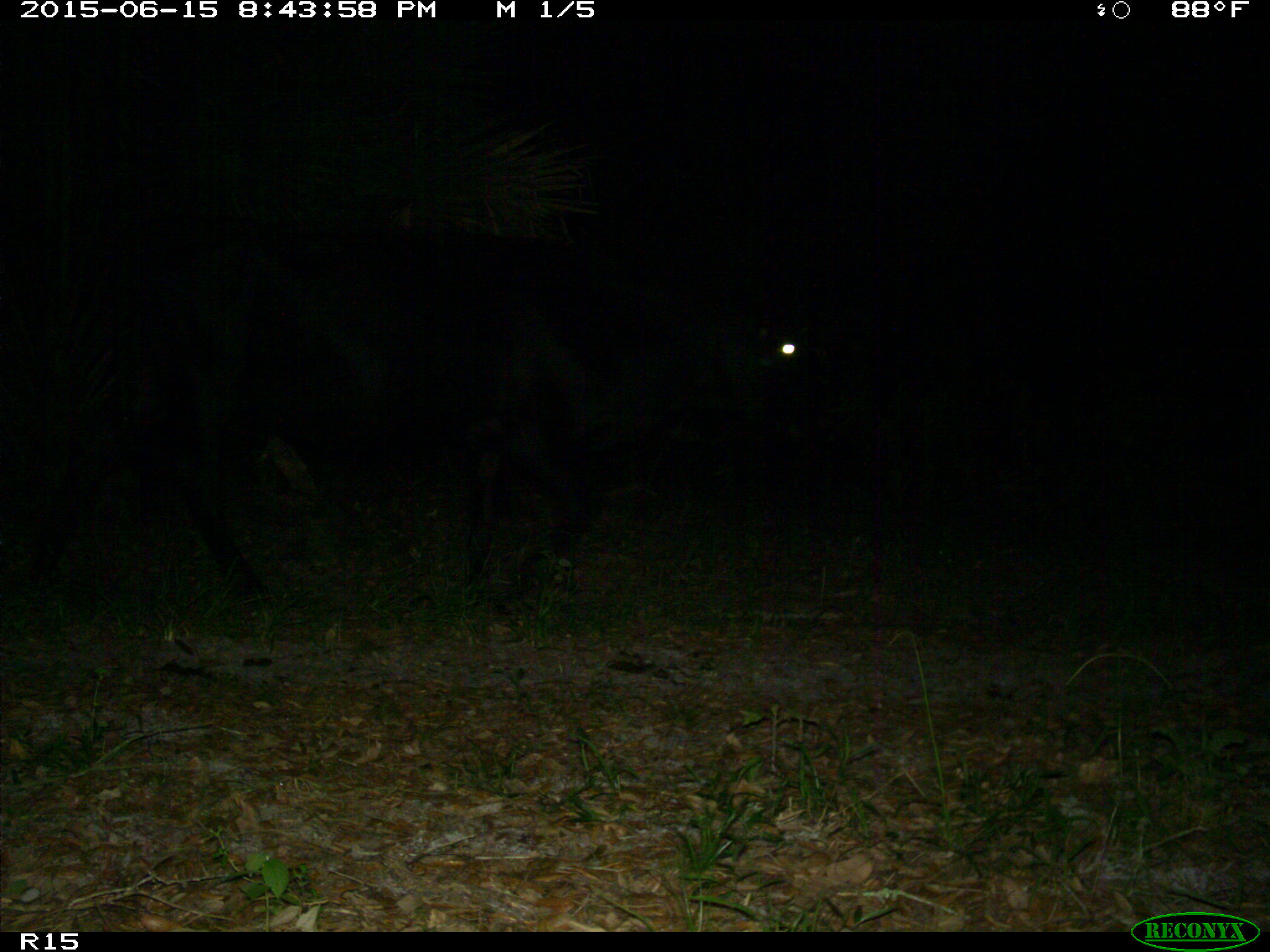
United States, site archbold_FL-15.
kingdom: Animalia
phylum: Chordata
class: Mammalia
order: Artiodactyla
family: Bovidae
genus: Bos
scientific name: Bos taurus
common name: domestic cow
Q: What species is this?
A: Bos taurus (domestic cow).